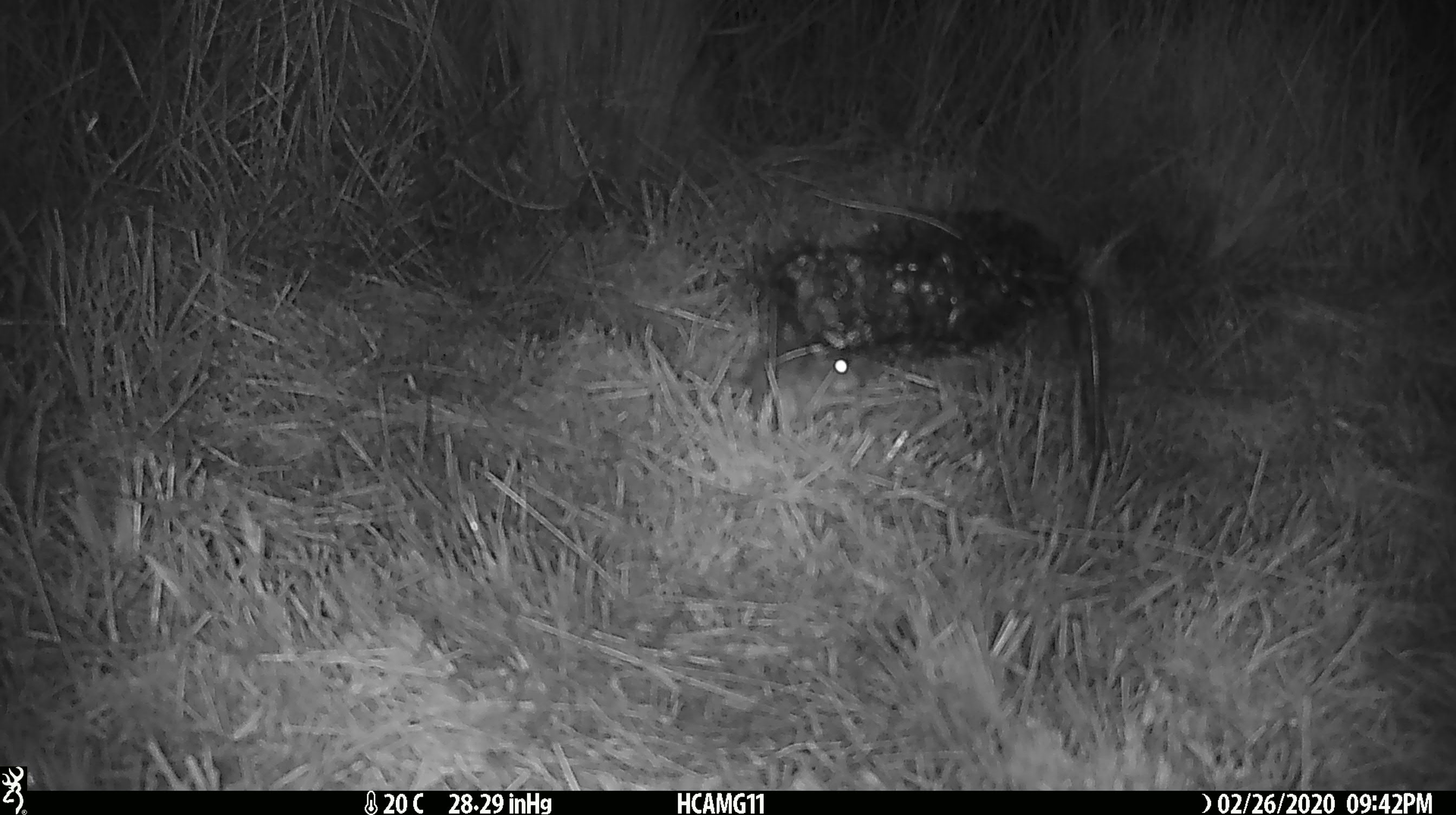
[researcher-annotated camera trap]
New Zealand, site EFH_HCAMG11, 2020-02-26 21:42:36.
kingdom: Animalia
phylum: Chordata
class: Mammalia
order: Rodentia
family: Muridae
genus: Mus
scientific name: Mus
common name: mouse